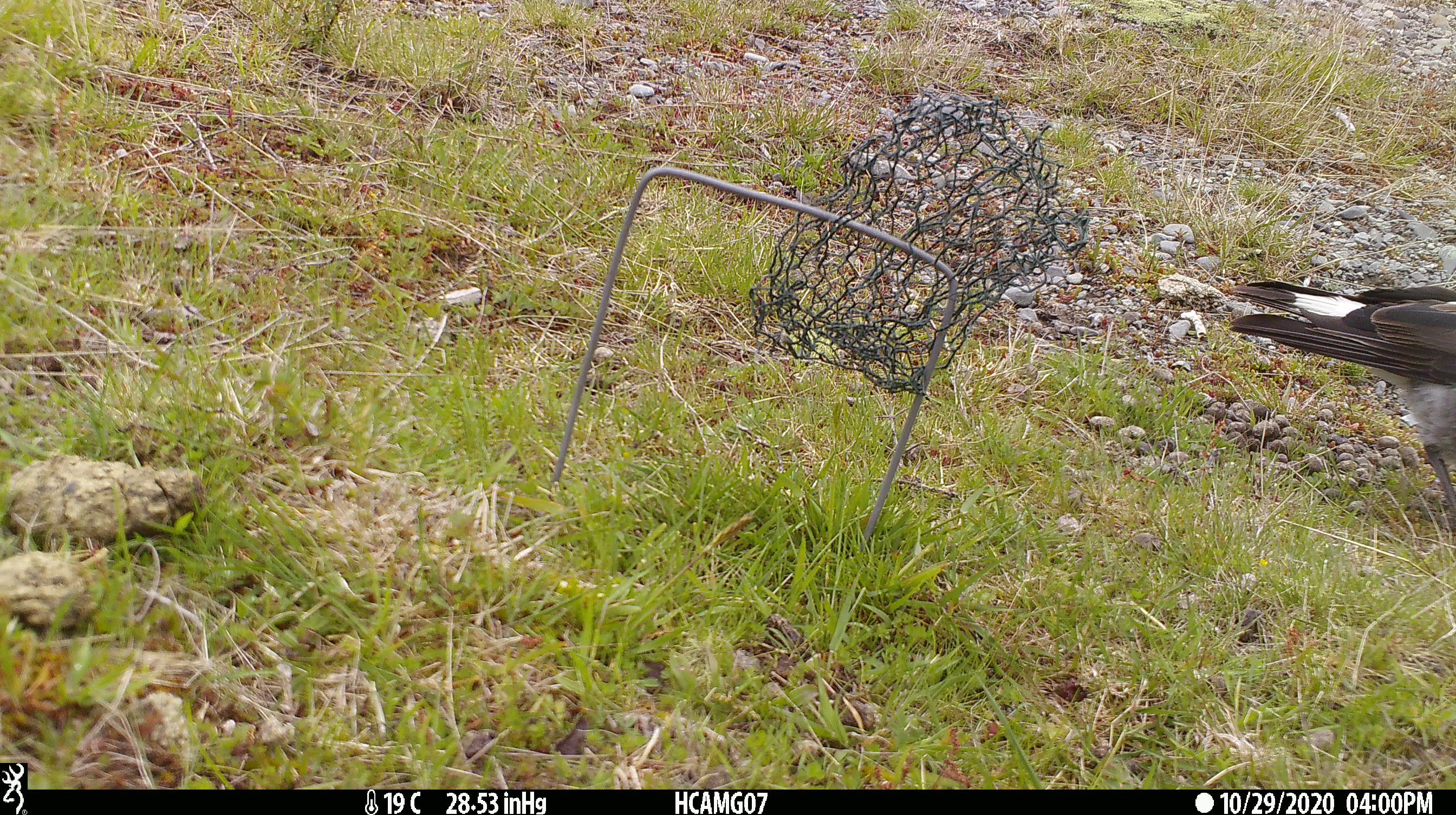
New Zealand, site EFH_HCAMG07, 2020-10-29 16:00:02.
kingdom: Animalia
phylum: Chordata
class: Aves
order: Passeriformes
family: Artamidae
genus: Gymnorhina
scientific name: Gymnorhina tibicen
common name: australian magpie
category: magpie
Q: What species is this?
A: Magpie (australian magpie) (Gymnorhina tibicen).